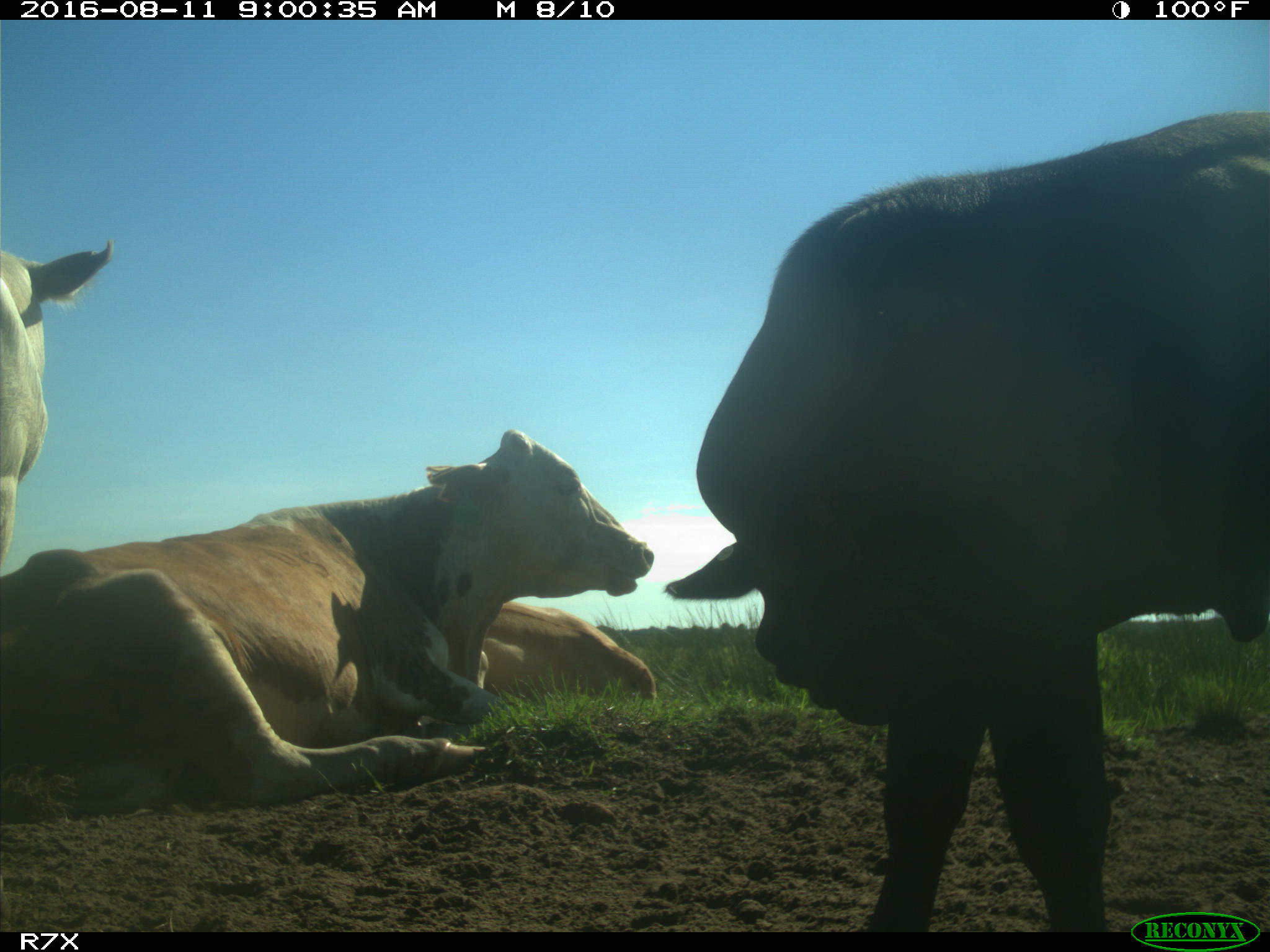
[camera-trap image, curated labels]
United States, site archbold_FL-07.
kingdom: Animalia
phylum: Chordata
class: Mammalia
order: Artiodactyla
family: Bovidae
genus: Bos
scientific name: Bos taurus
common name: domestic cow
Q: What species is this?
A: Bos taurus (domestic cow).